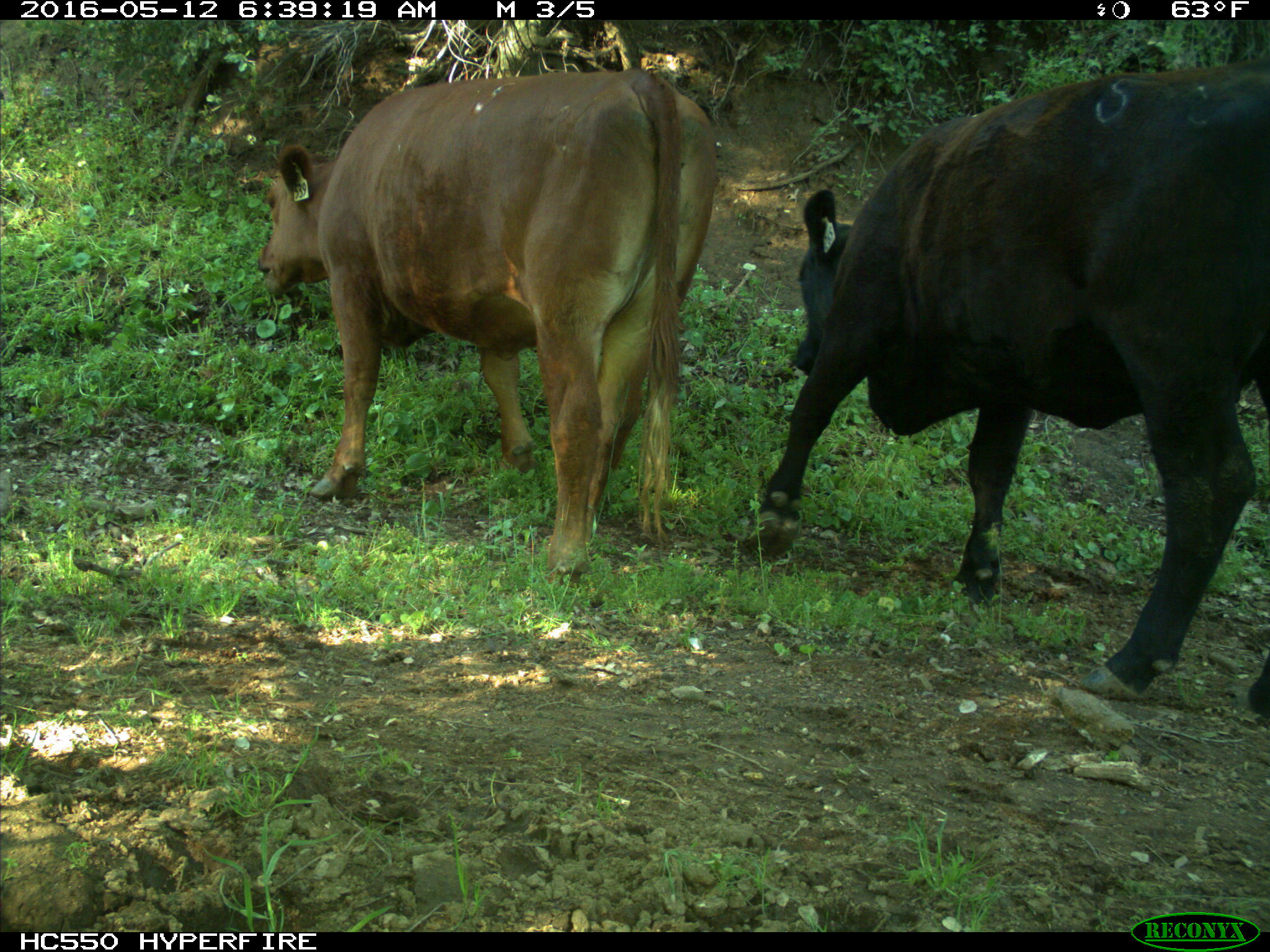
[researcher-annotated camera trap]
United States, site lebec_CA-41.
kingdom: Animalia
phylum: Chordata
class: Mammalia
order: Artiodactyla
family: Bovidae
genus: Bos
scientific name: Bos taurus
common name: domestic cow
Bos taurus (domestic cow).